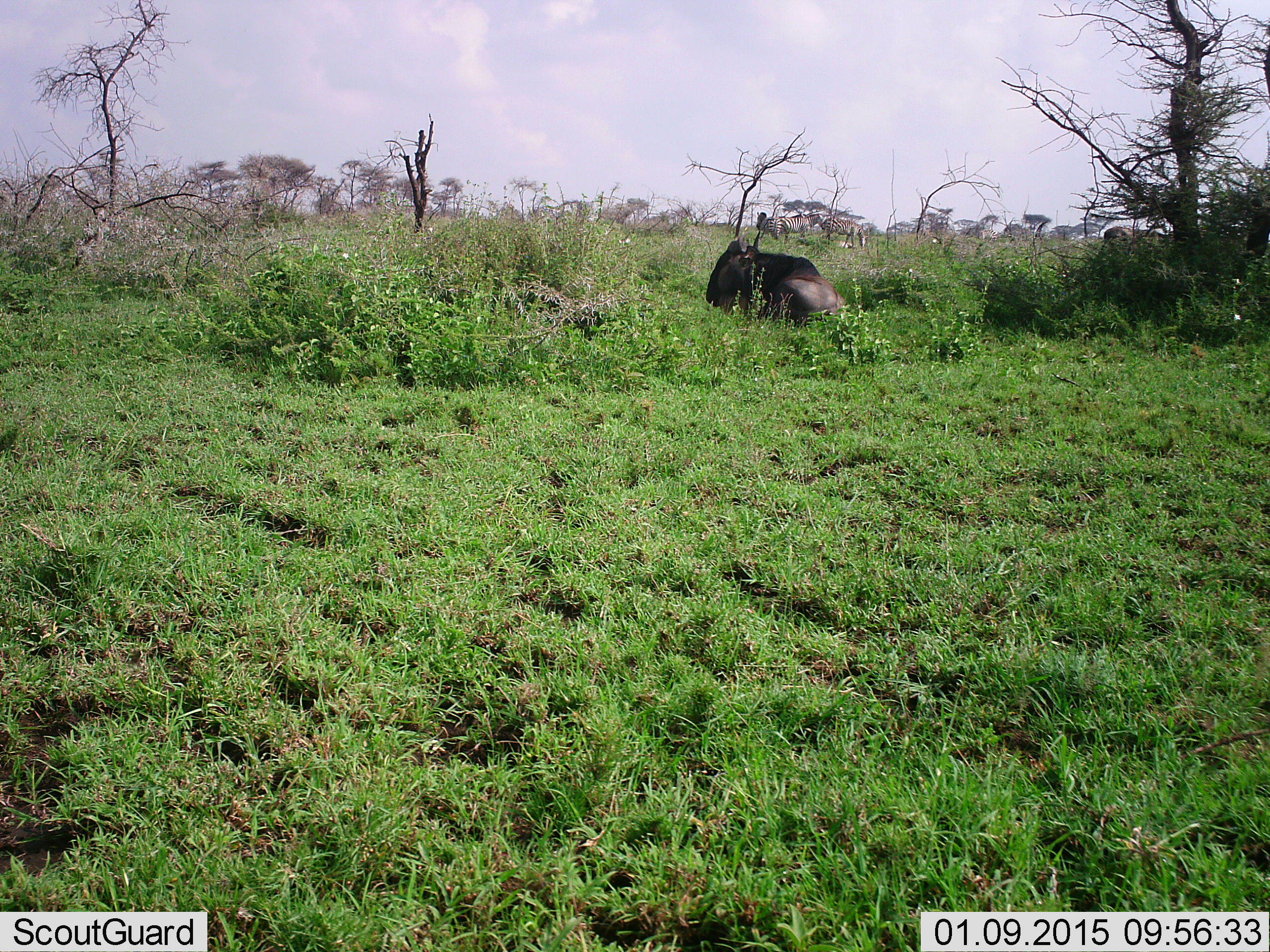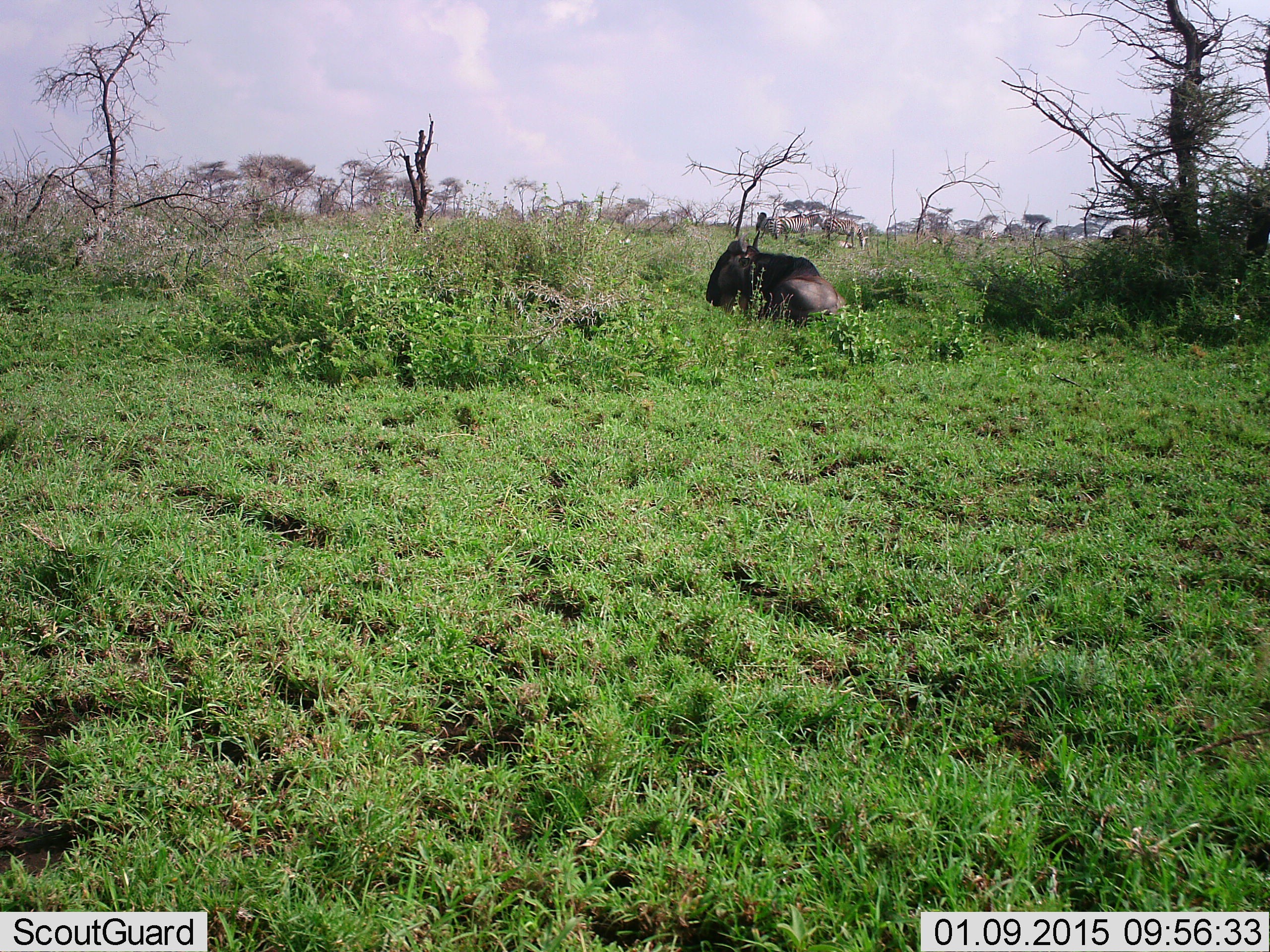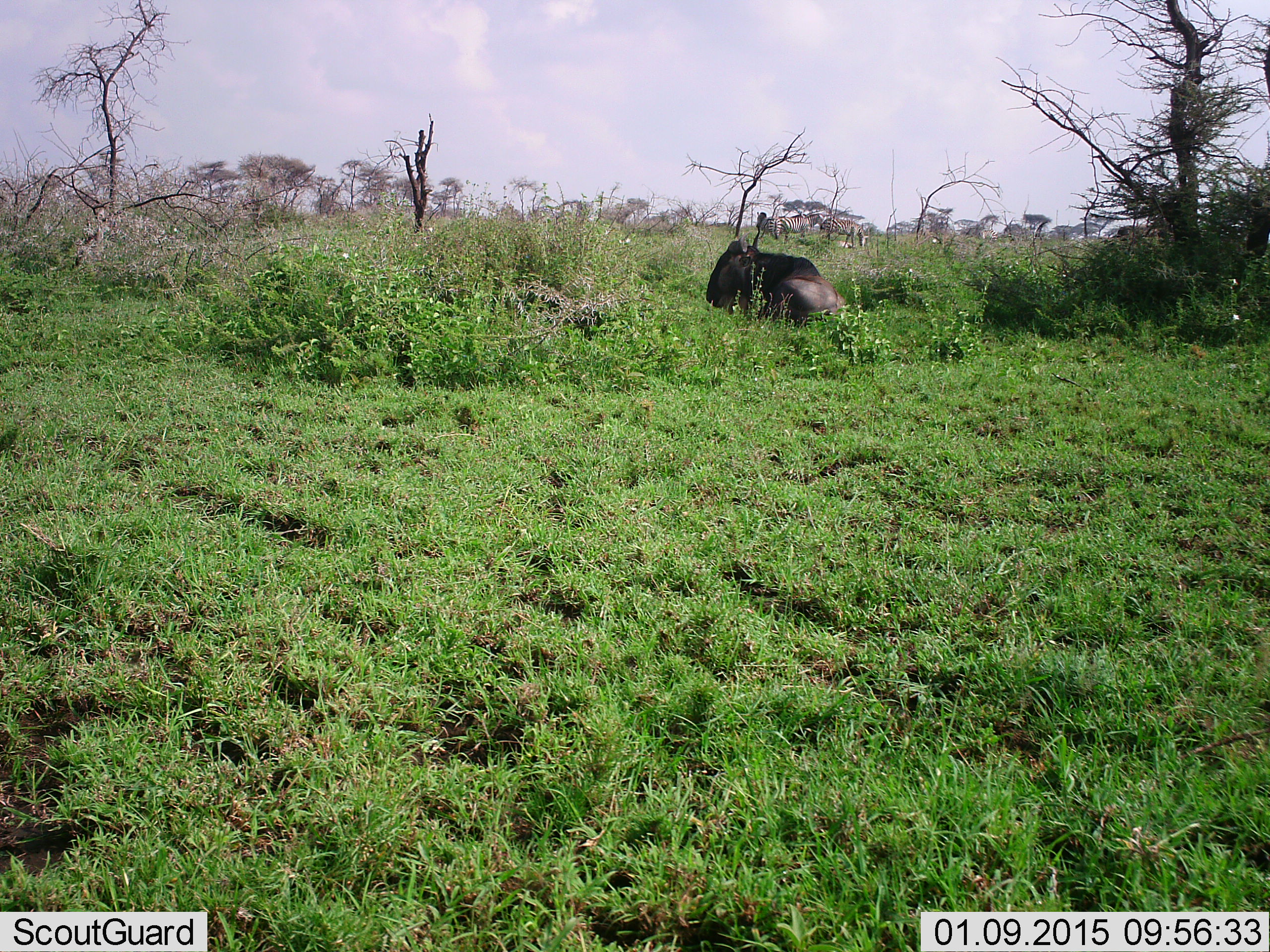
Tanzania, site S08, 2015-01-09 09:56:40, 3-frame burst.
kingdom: Animalia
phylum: Chordata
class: Mammalia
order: Artiodactyla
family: Bovidae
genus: Connochaetes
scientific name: Connochaetes taurinus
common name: blue wildebeest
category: wildebeest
Wildebeest (blue wildebeest) (Connochaetes taurinus), count 2. Behavior (volunteer vote fractions): standing 41%, resting 100%, moving 35%, interacting 0%. Young present (vote fraction): 0%. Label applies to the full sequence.